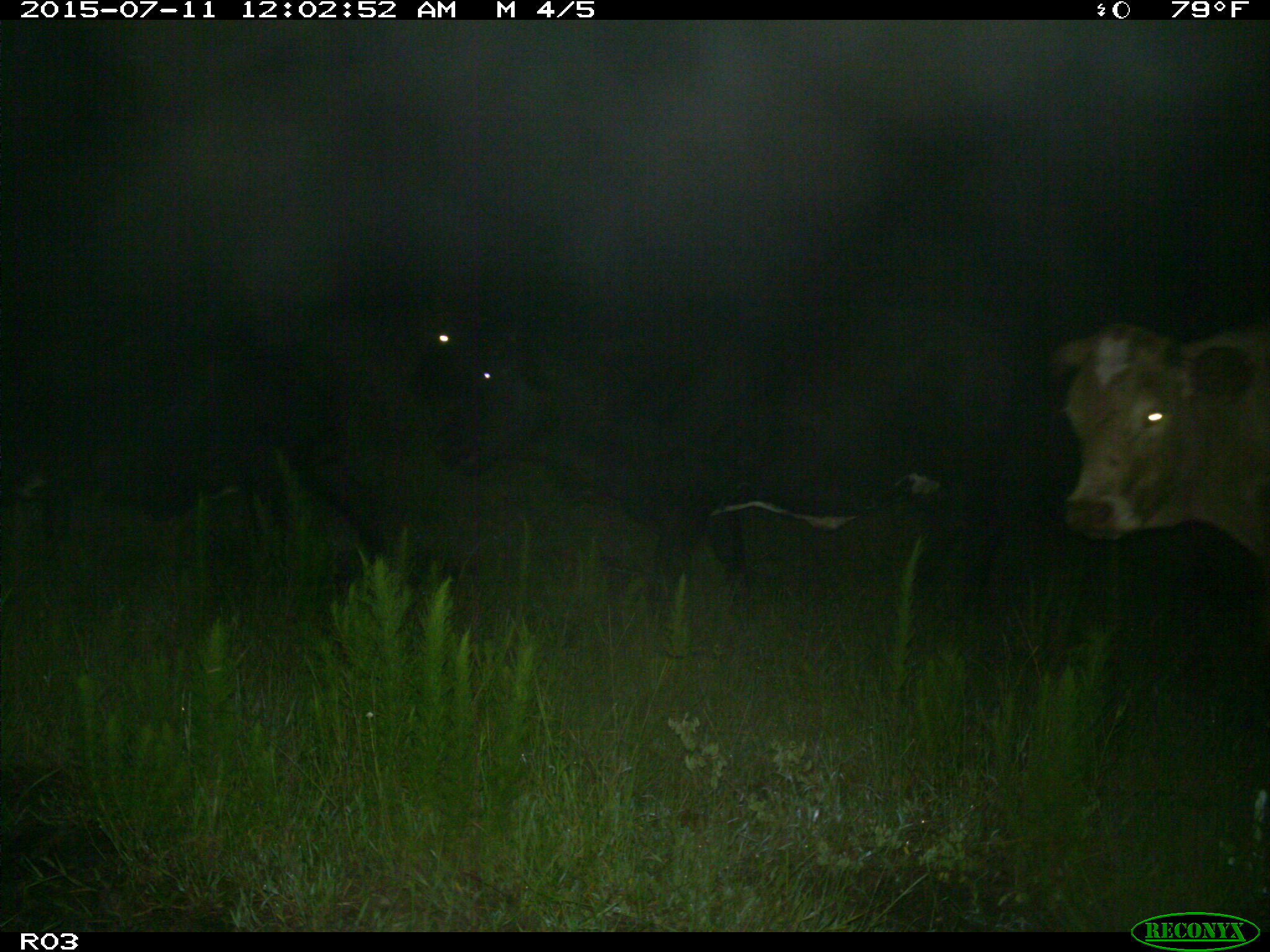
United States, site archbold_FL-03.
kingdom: Animalia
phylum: Chordata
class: Mammalia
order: Artiodactyla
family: Bovidae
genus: Bos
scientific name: Bos taurus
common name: domestic cow